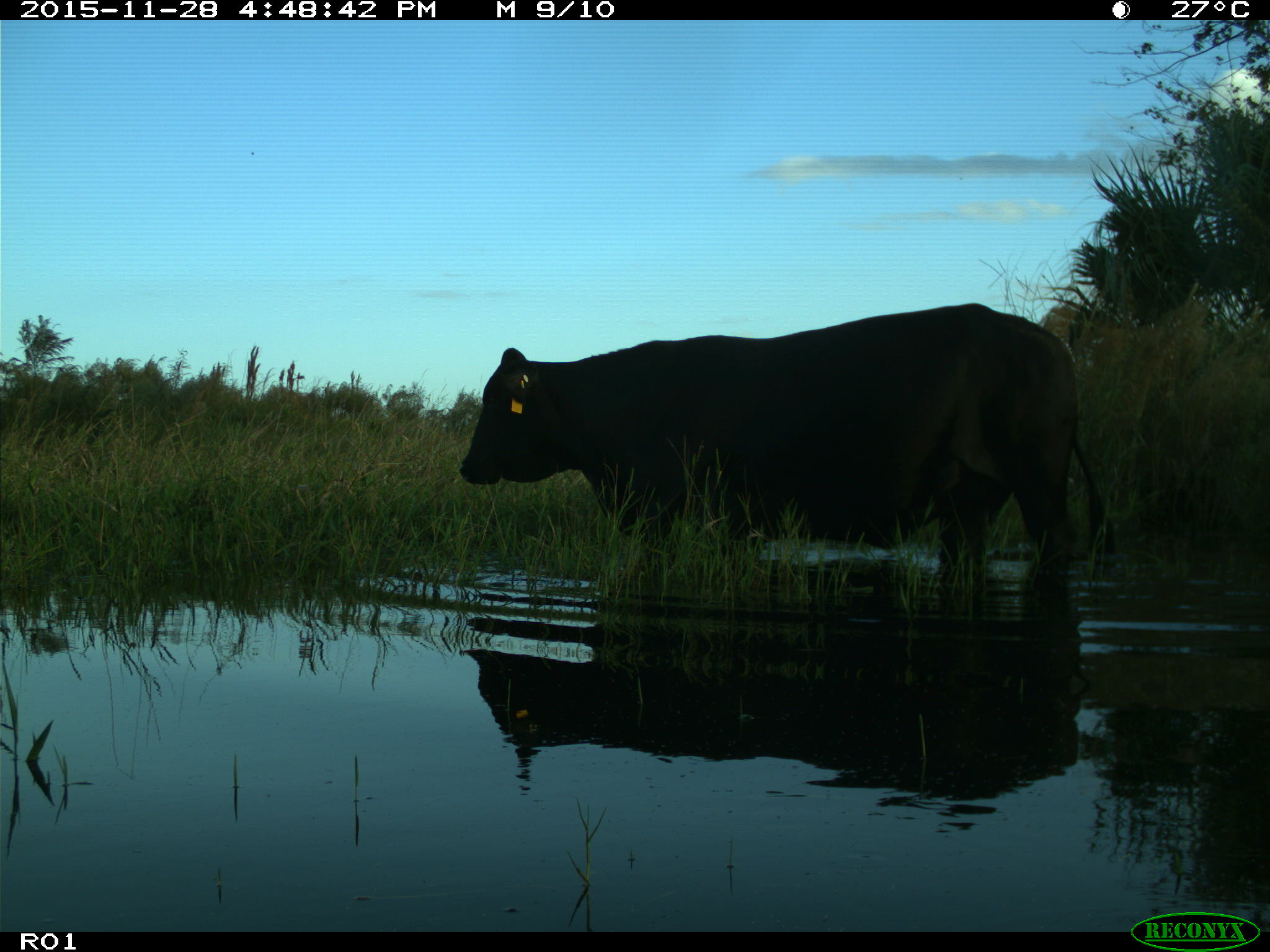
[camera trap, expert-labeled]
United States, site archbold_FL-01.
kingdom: Animalia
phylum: Chordata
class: Mammalia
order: Artiodactyla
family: Bovidae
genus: Bos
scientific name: Bos taurus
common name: domestic cow